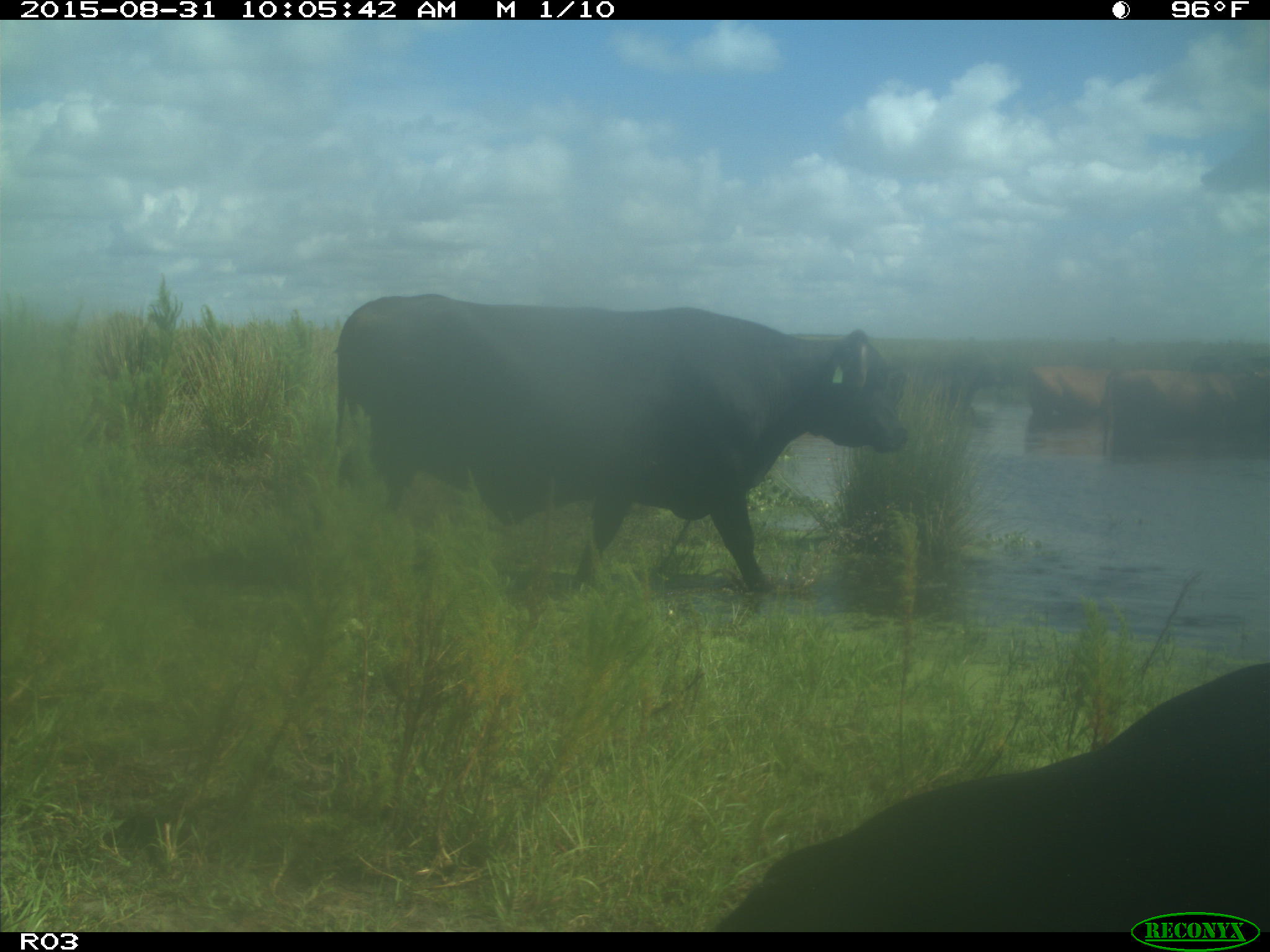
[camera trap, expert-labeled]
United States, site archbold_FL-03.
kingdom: Animalia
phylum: Chordata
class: Mammalia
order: Artiodactyla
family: Bovidae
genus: Bos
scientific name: Bos taurus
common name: domestic cow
Bos taurus (domestic cow).